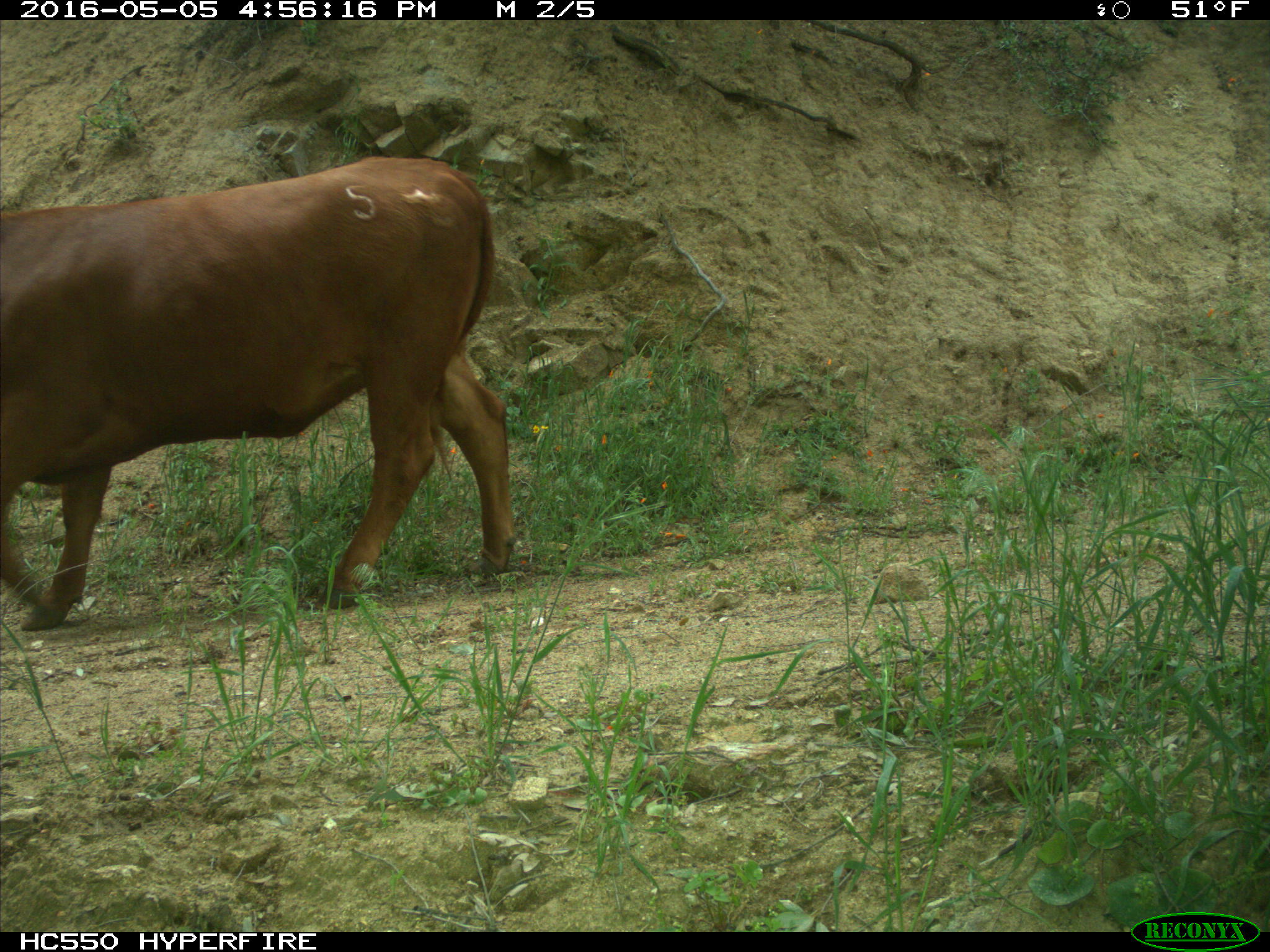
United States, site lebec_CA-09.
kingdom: Animalia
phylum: Chordata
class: Mammalia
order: Artiodactyla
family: Bovidae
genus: Bos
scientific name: Bos taurus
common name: domestic cow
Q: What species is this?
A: Bos taurus (domestic cow).